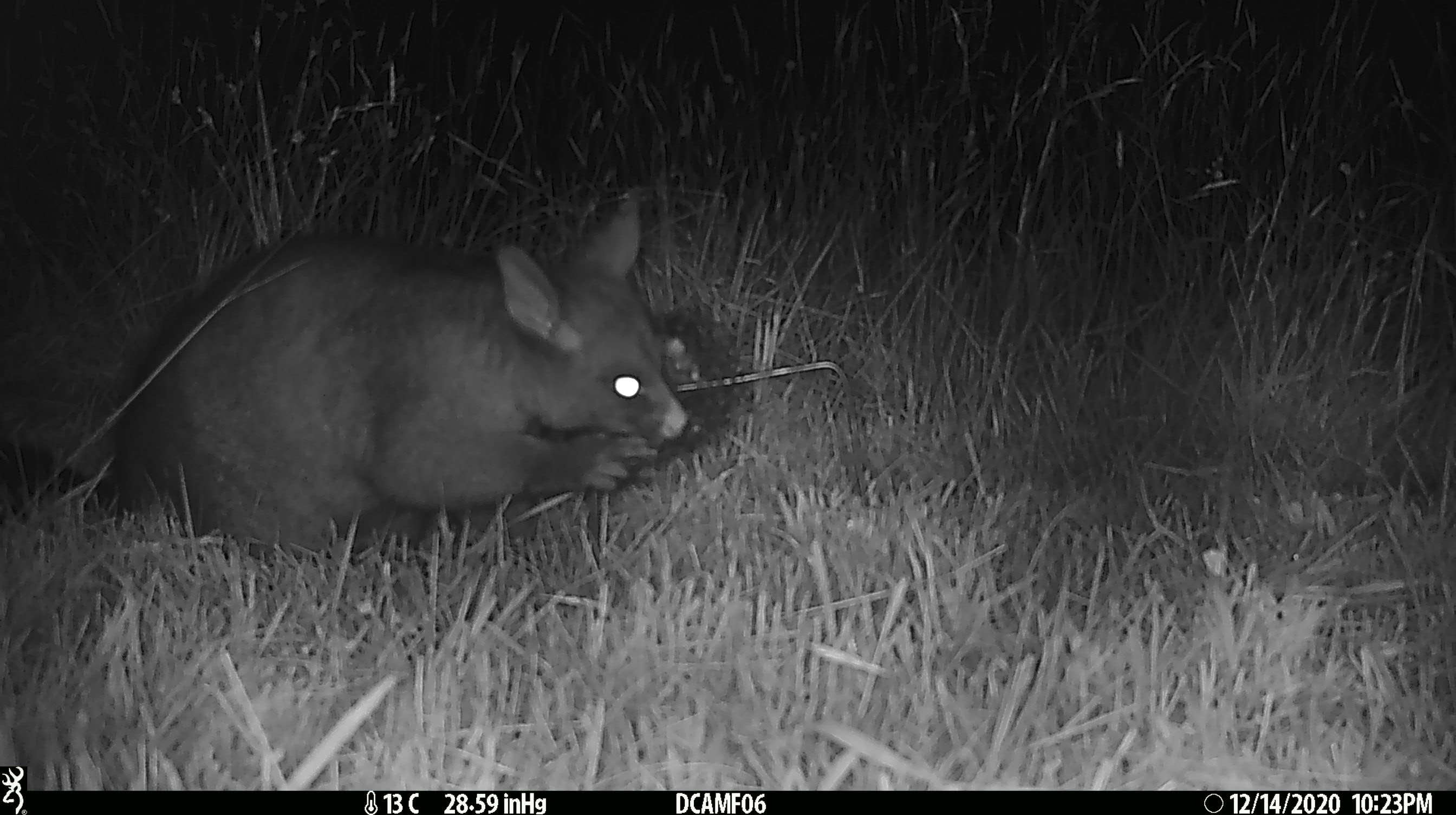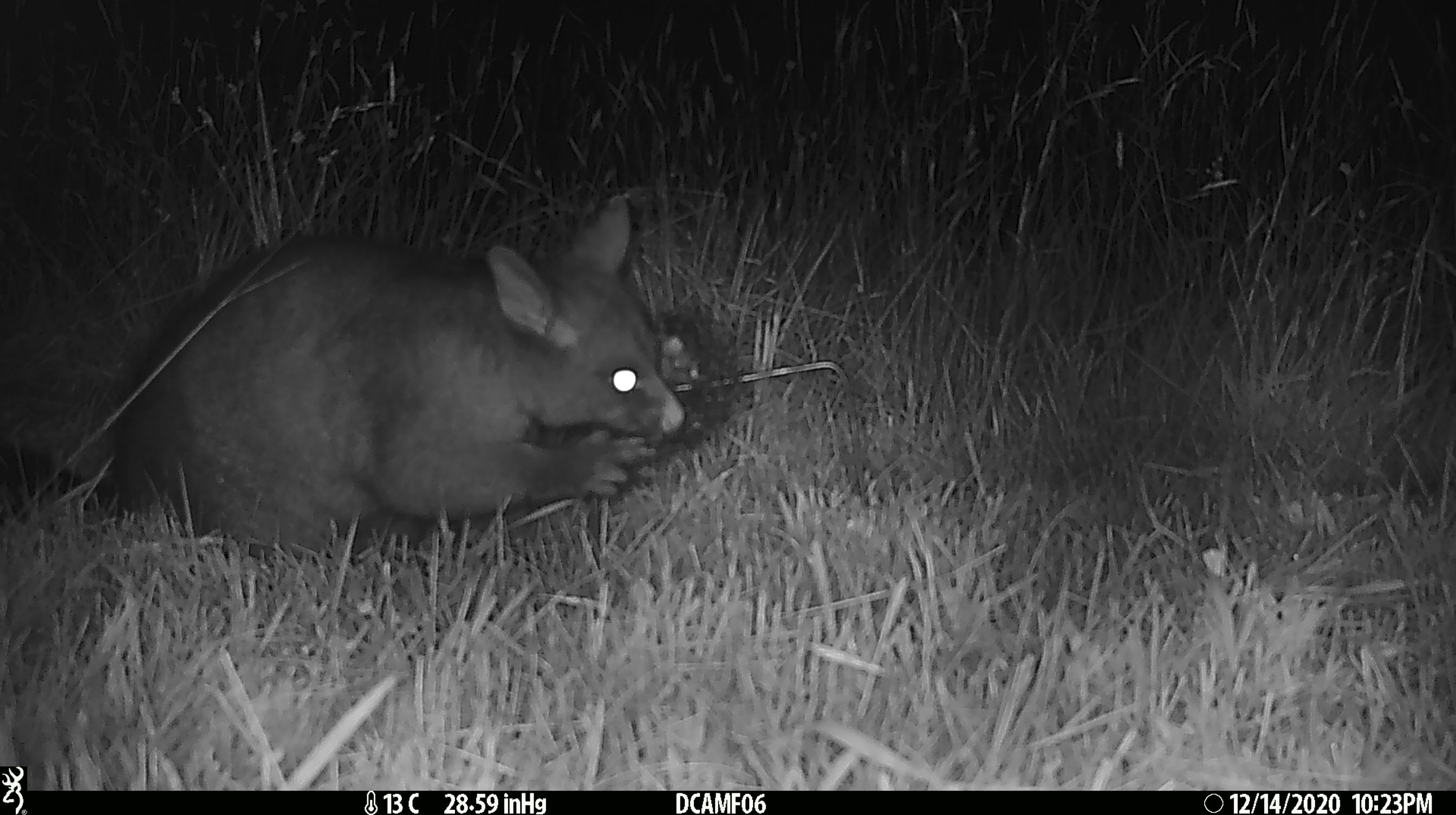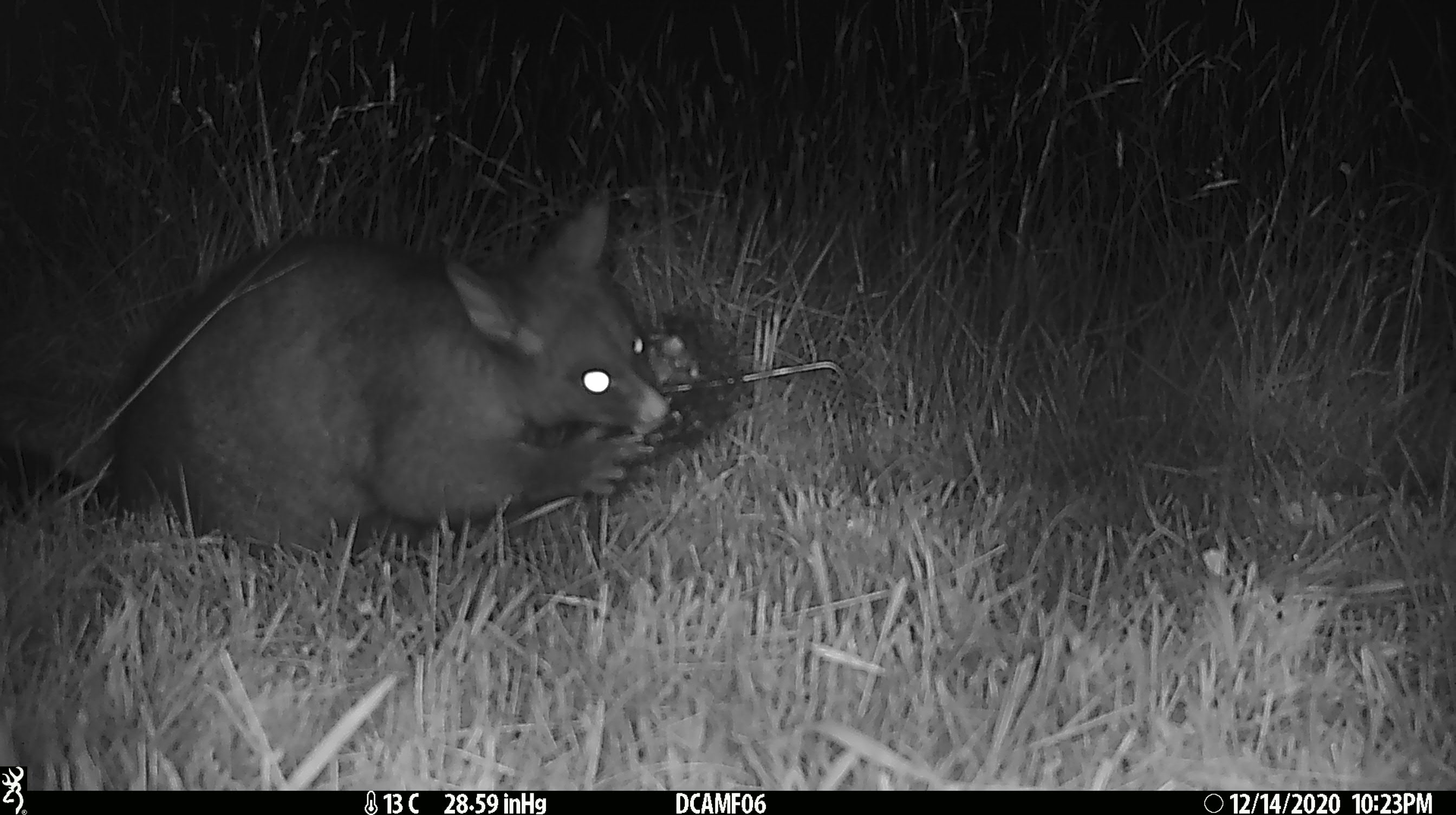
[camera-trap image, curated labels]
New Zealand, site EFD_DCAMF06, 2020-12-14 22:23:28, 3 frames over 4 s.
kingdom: Animalia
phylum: Chordata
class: Mammalia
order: Diprotodontia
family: Phalangeridae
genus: Trichosurus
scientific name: Trichosurus vulpecula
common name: common brushtail possum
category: possum